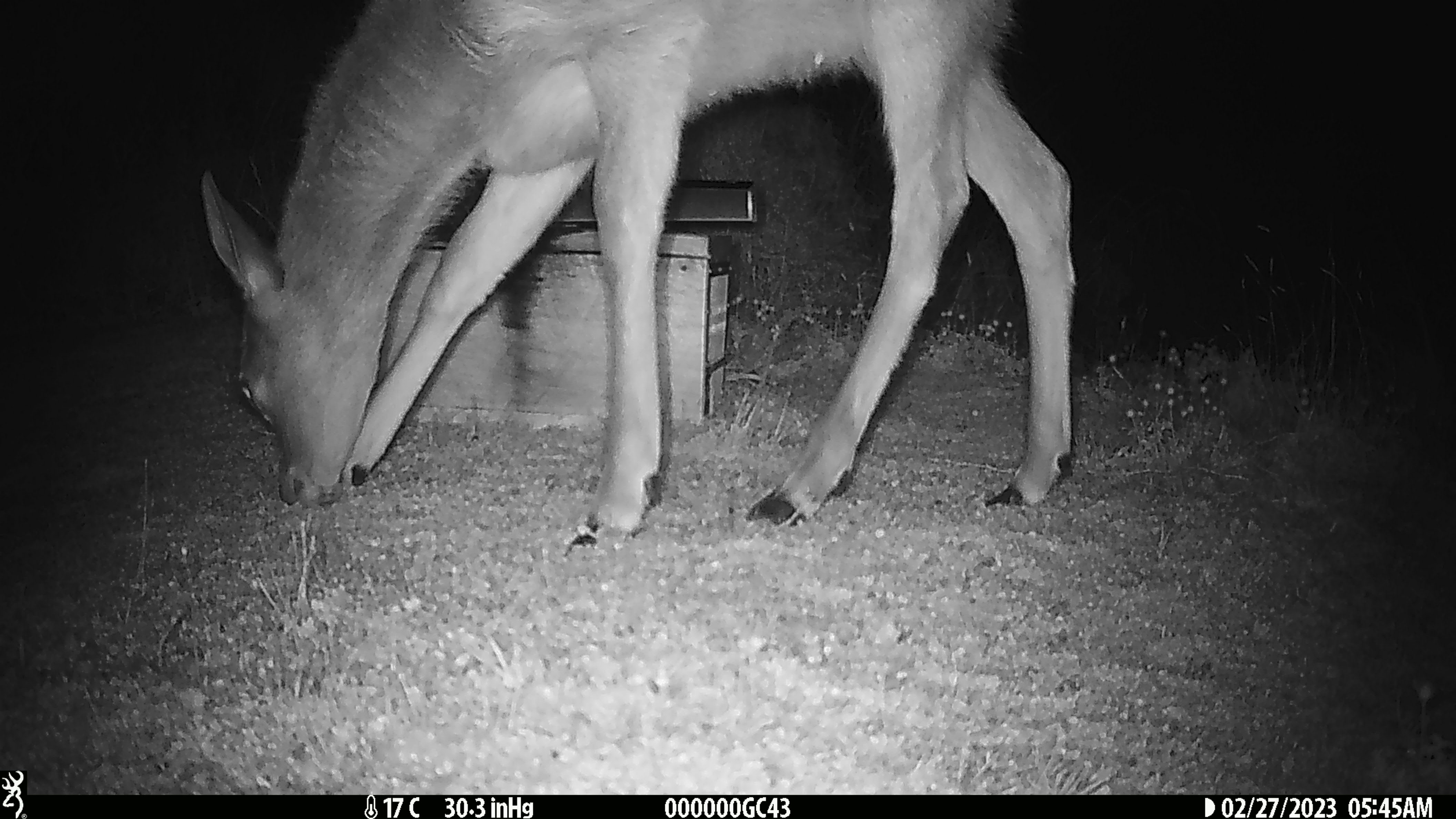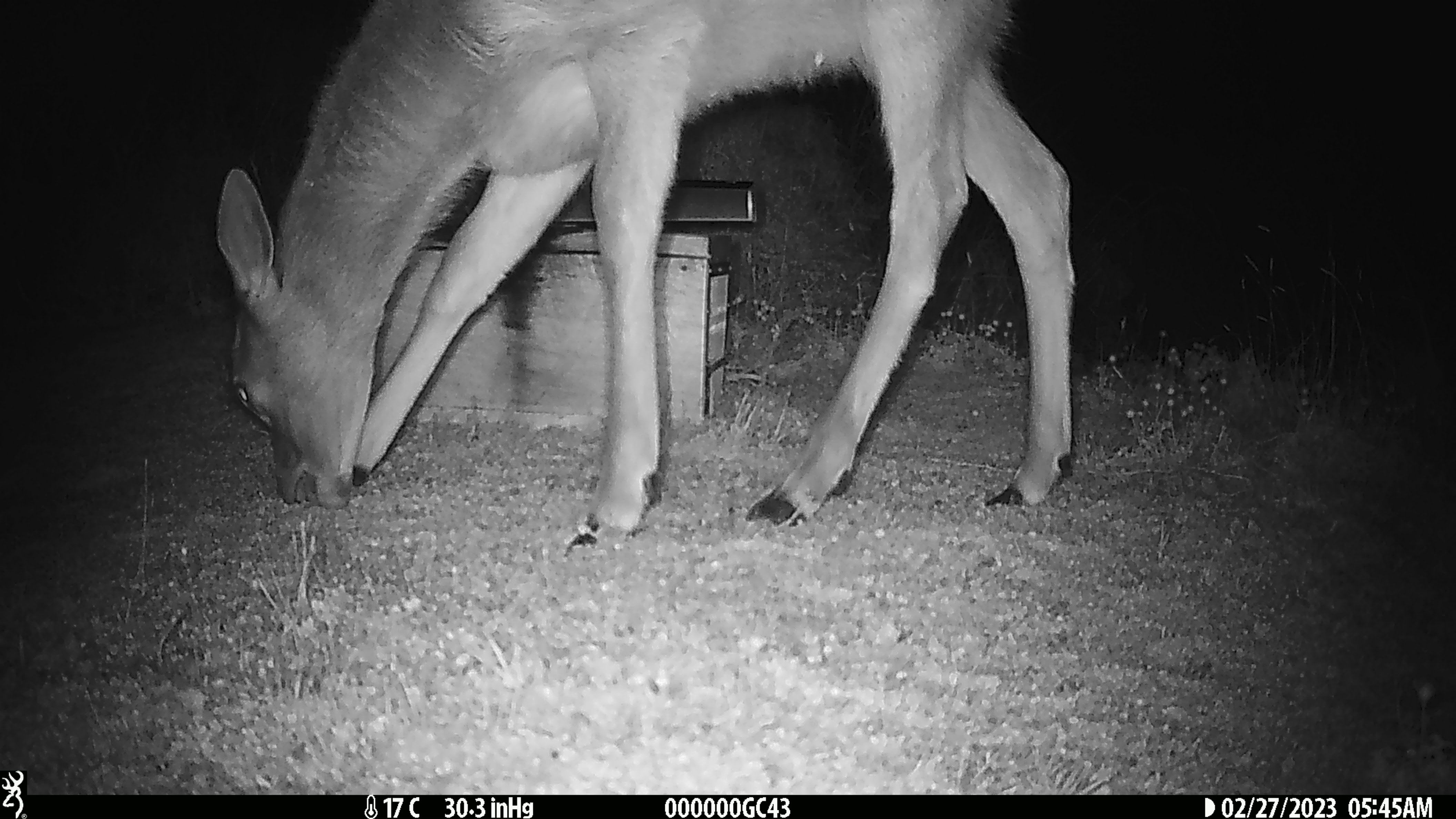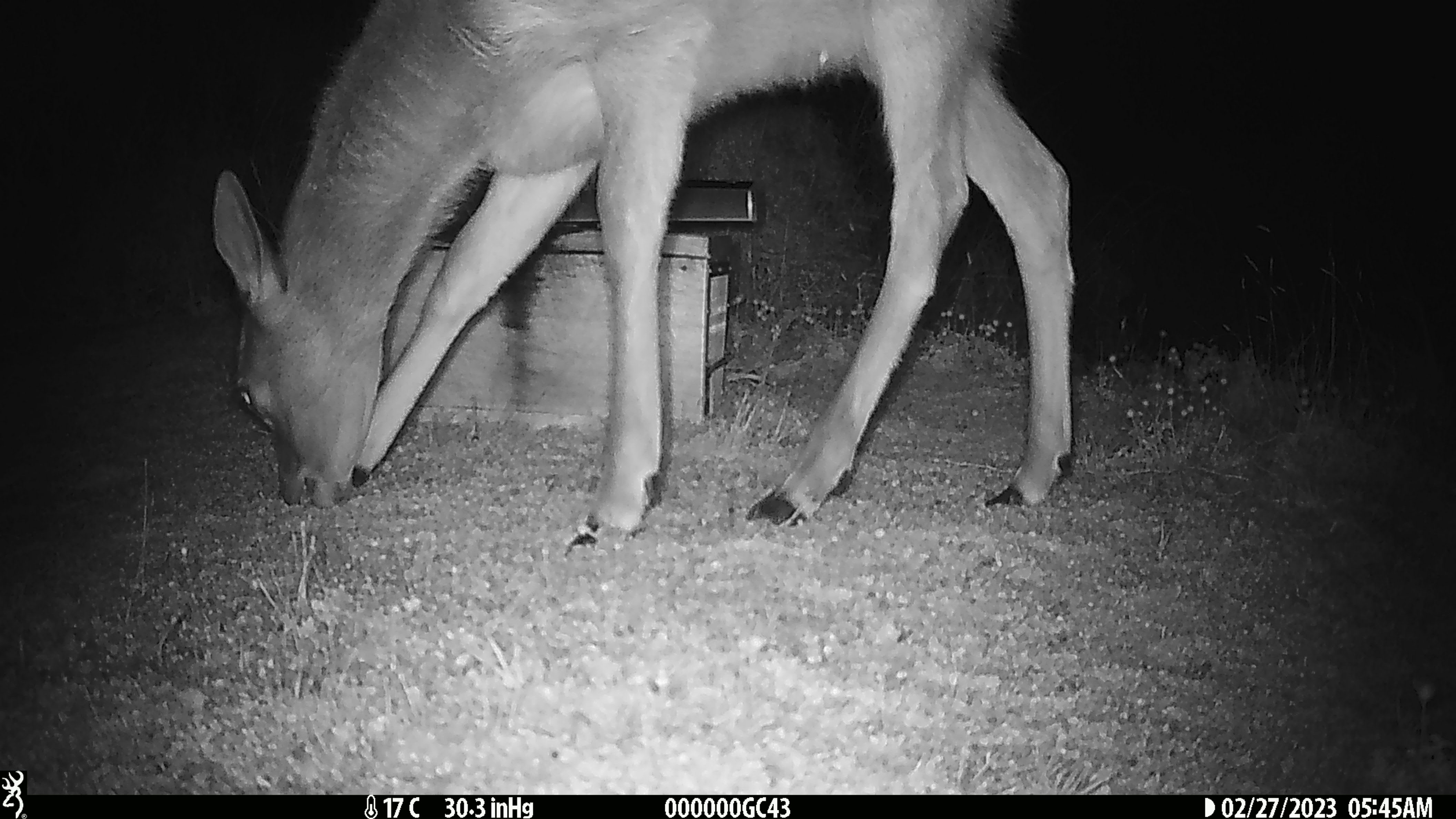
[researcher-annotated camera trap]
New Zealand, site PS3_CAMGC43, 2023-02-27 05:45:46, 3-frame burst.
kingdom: Animalia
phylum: Chordata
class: Mammalia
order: Artiodactyla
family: Cervidae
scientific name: Cervidae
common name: deer